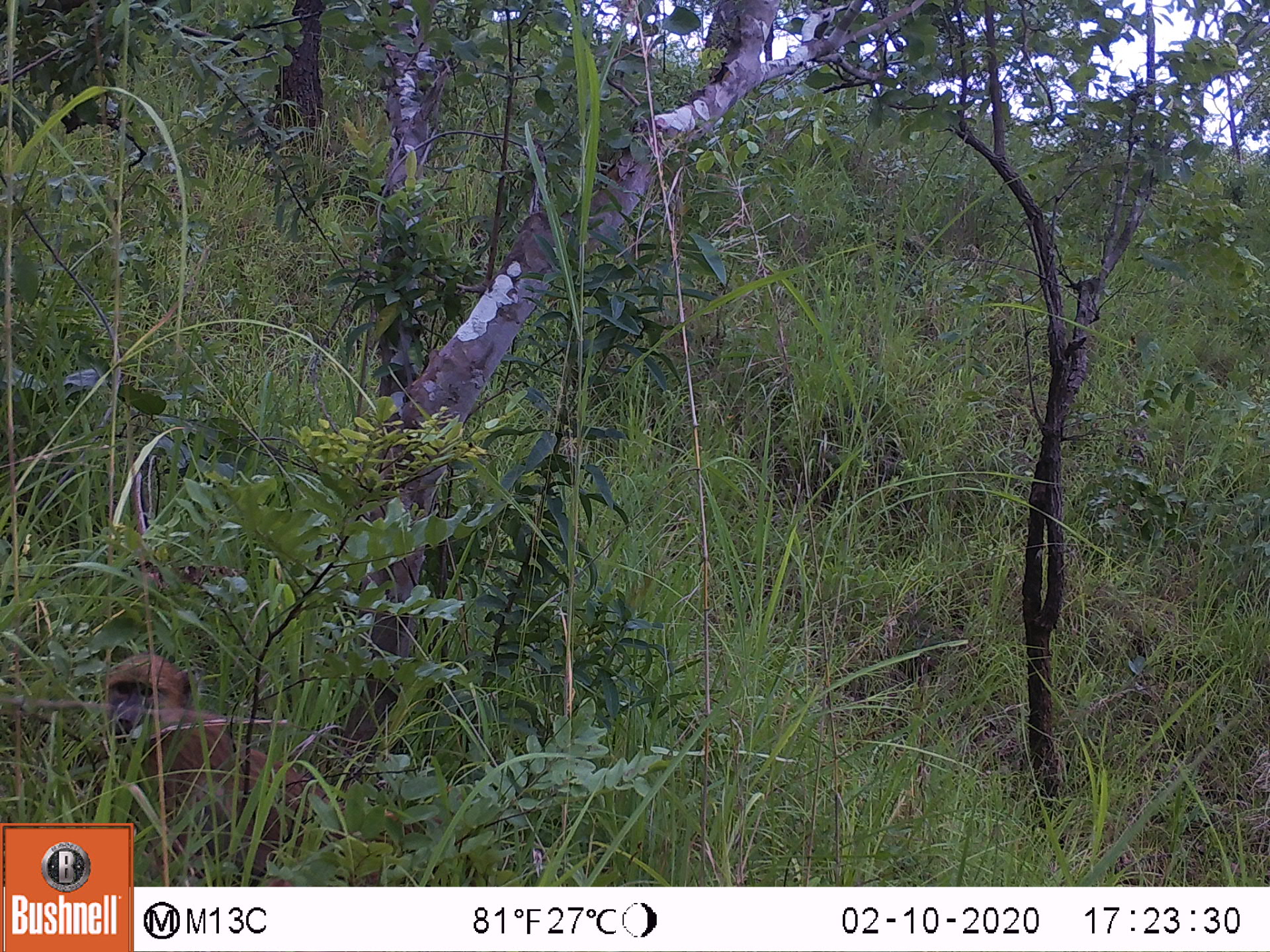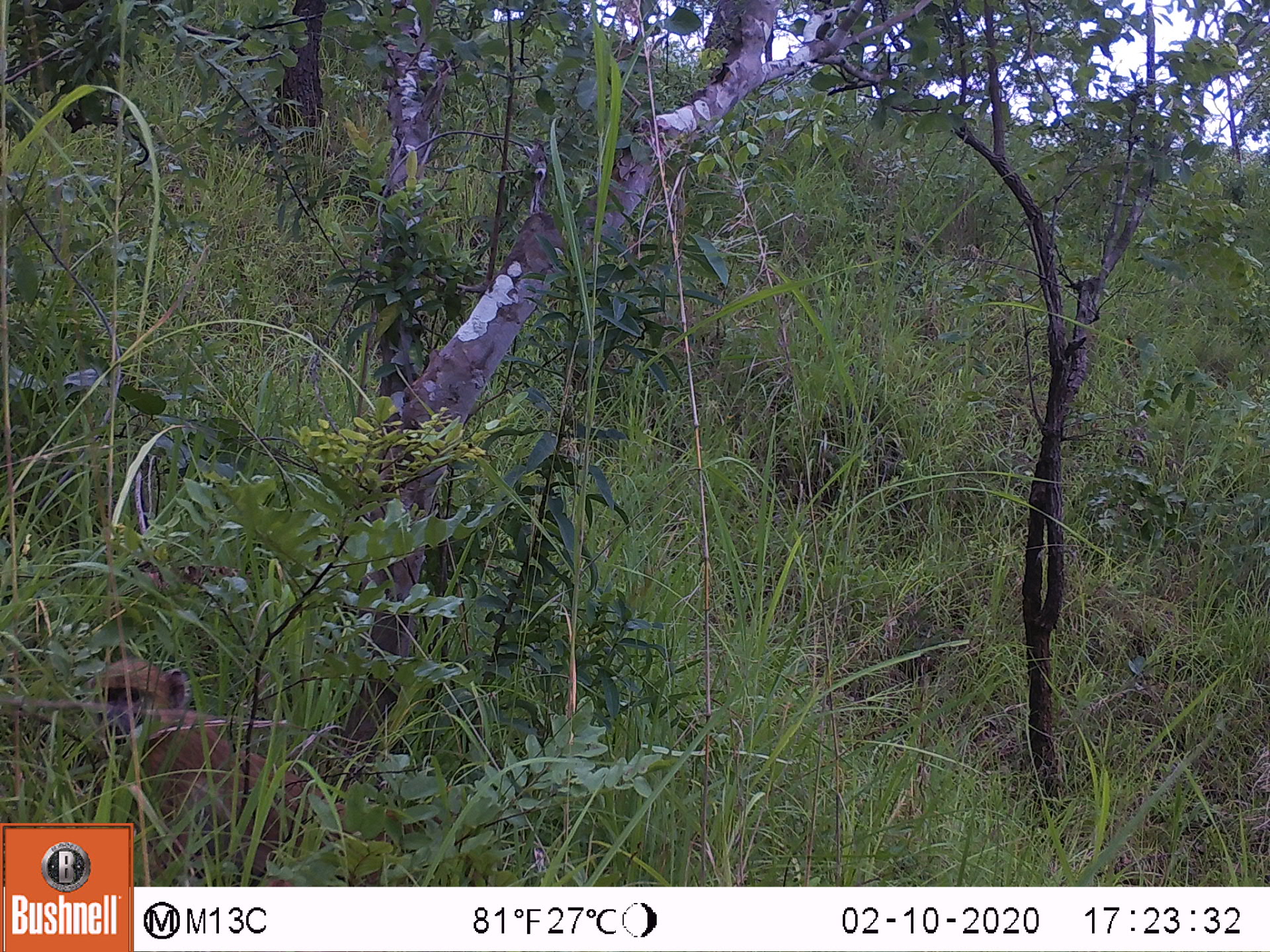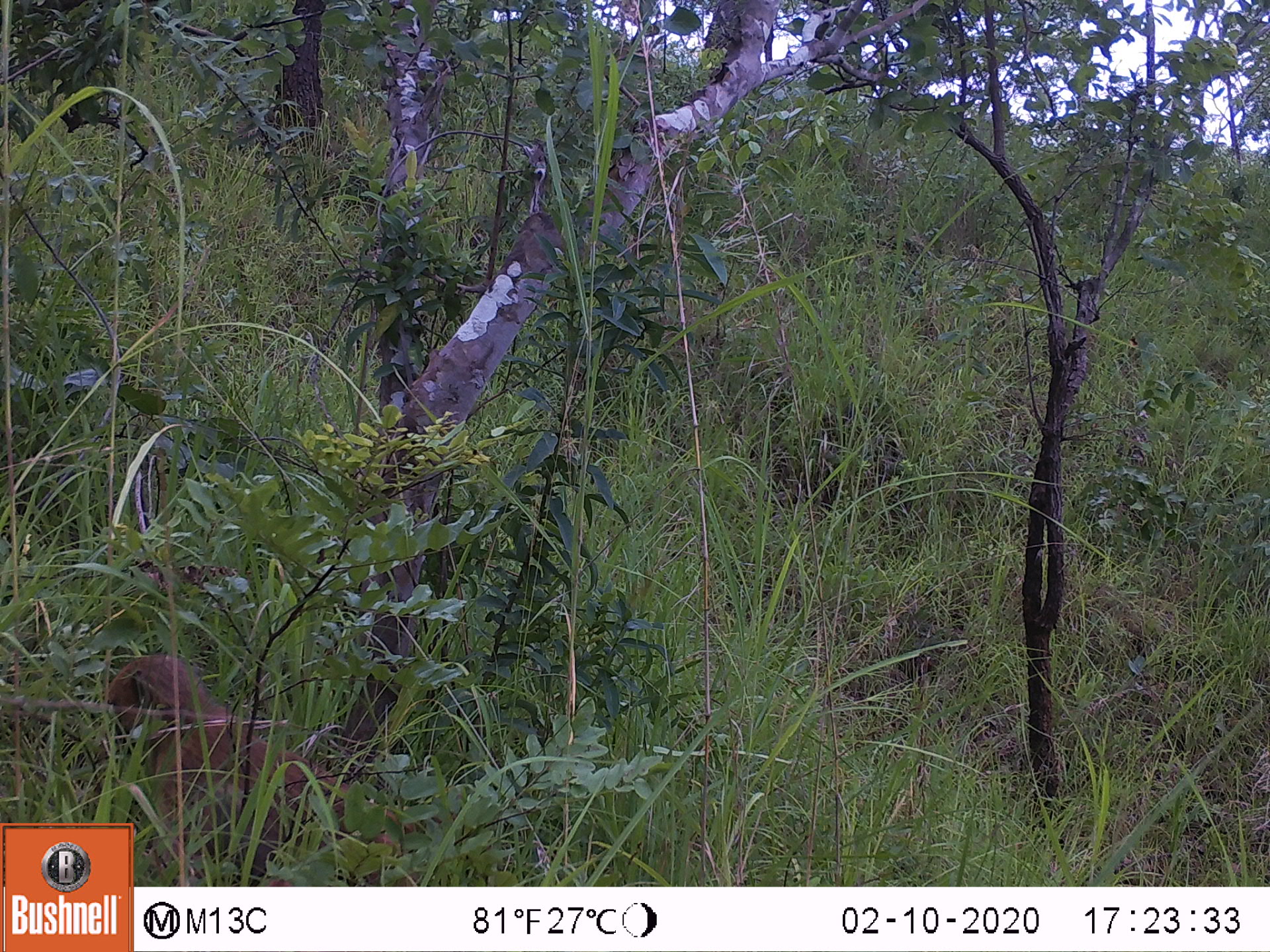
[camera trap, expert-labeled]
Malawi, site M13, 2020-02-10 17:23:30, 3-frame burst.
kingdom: Animalia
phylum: Chordata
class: Mammalia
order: Primates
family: Cercopithecidae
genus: Papio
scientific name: Papio cynocephalus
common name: yellow baboon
Yellow baboon (Papio cynocephalus), count 1.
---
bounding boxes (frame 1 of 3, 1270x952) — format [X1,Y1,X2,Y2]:
yellow baboon: [91,655,332,816]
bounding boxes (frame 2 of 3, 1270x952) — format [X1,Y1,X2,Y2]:
yellow baboon: [84,657,342,814]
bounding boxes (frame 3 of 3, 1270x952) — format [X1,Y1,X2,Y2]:
yellow baboon: [93,649,398,817]